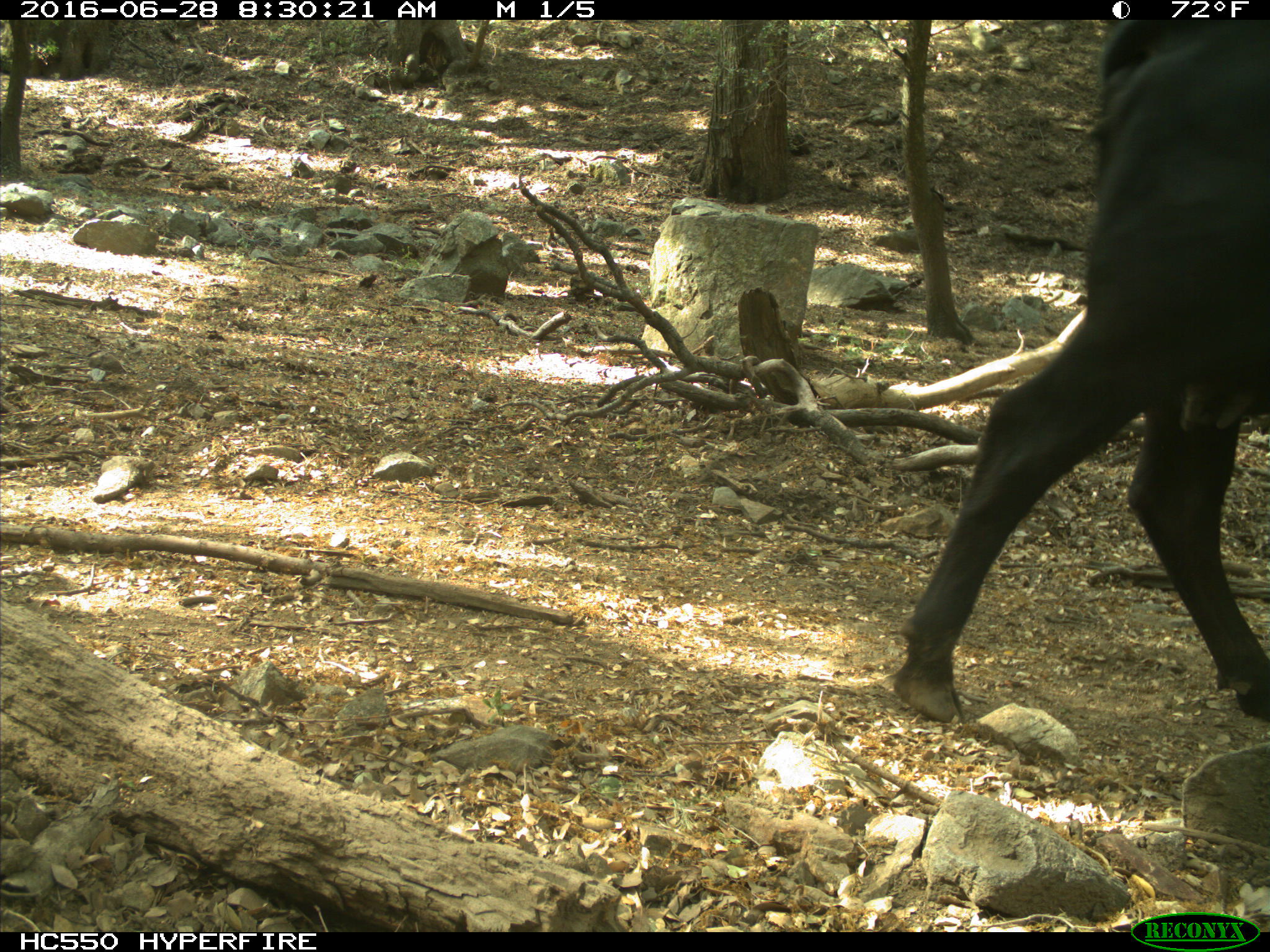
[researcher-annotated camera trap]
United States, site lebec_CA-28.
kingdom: Animalia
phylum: Chordata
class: Mammalia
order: Artiodactyla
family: Bovidae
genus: Bos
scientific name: Bos taurus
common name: domestic cow